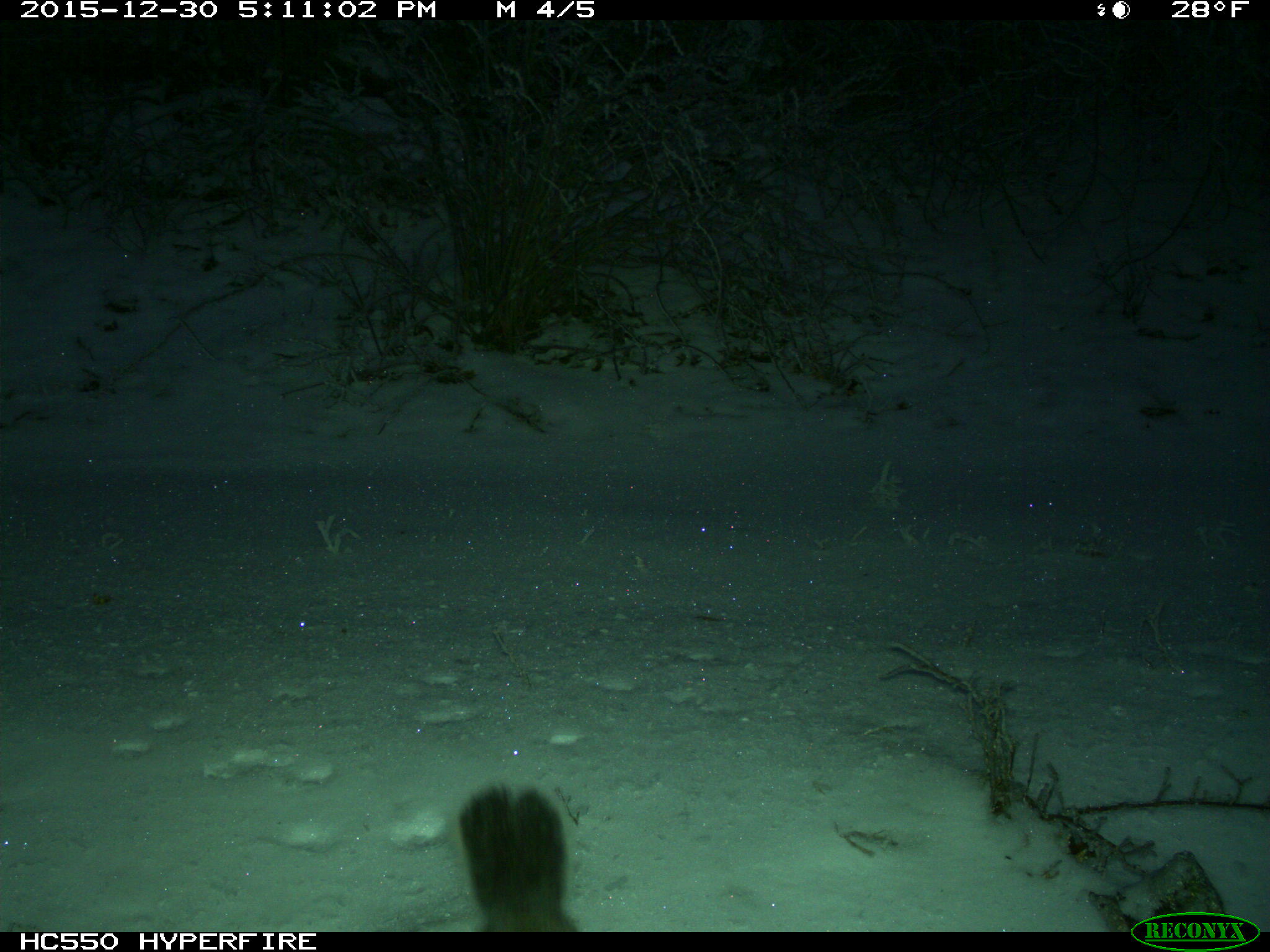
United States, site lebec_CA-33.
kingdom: Animalia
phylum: Chordata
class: Mammalia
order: Rodentia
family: Sciuridae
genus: Sciurus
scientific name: Sciurus carolinensis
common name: eastern gray squirrel